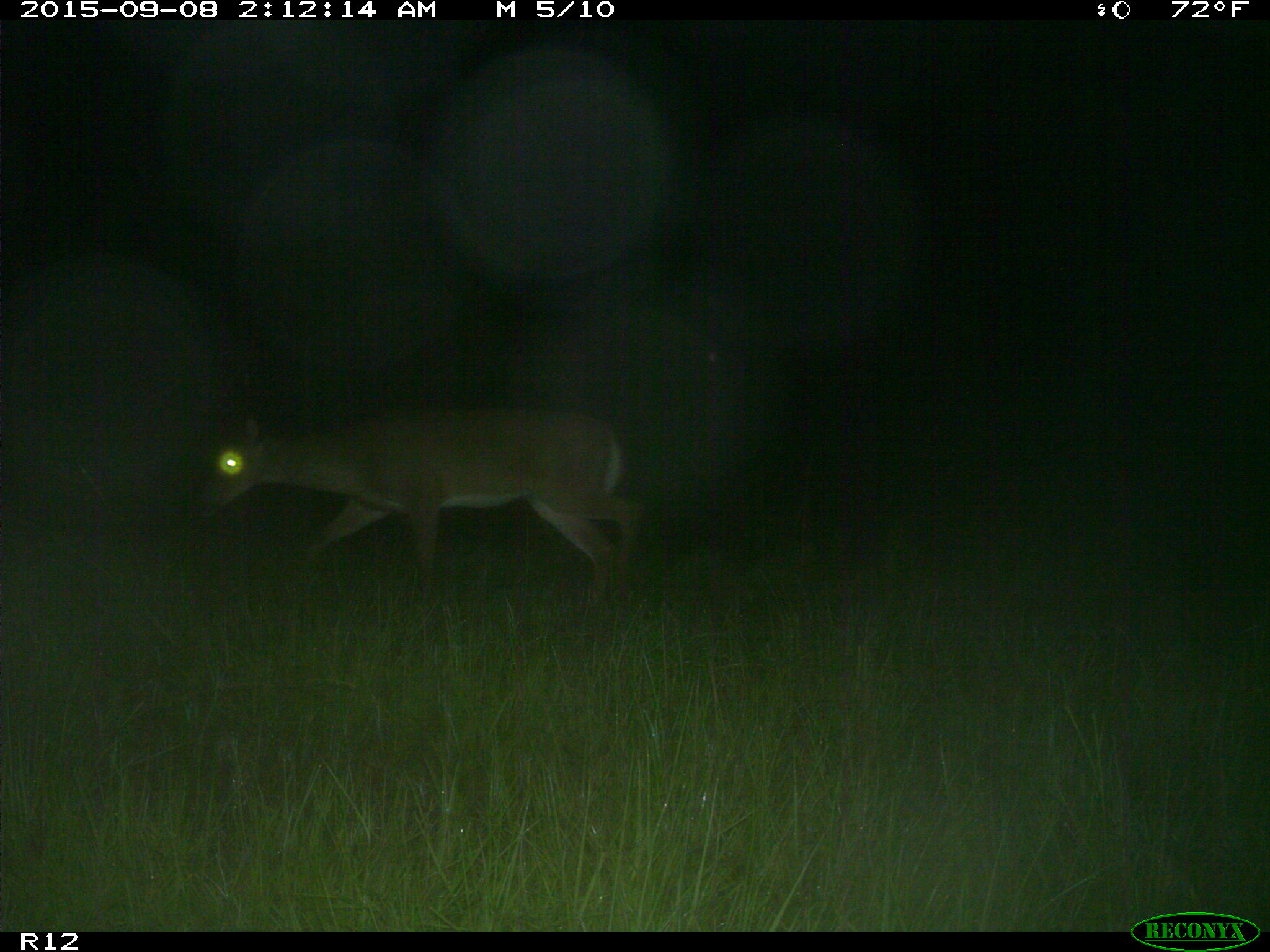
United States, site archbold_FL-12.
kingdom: Animalia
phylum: Chordata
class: Mammalia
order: Artiodactyla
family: Cervidae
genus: Odocoileus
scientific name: Odocoileus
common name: deer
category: unidentified deer